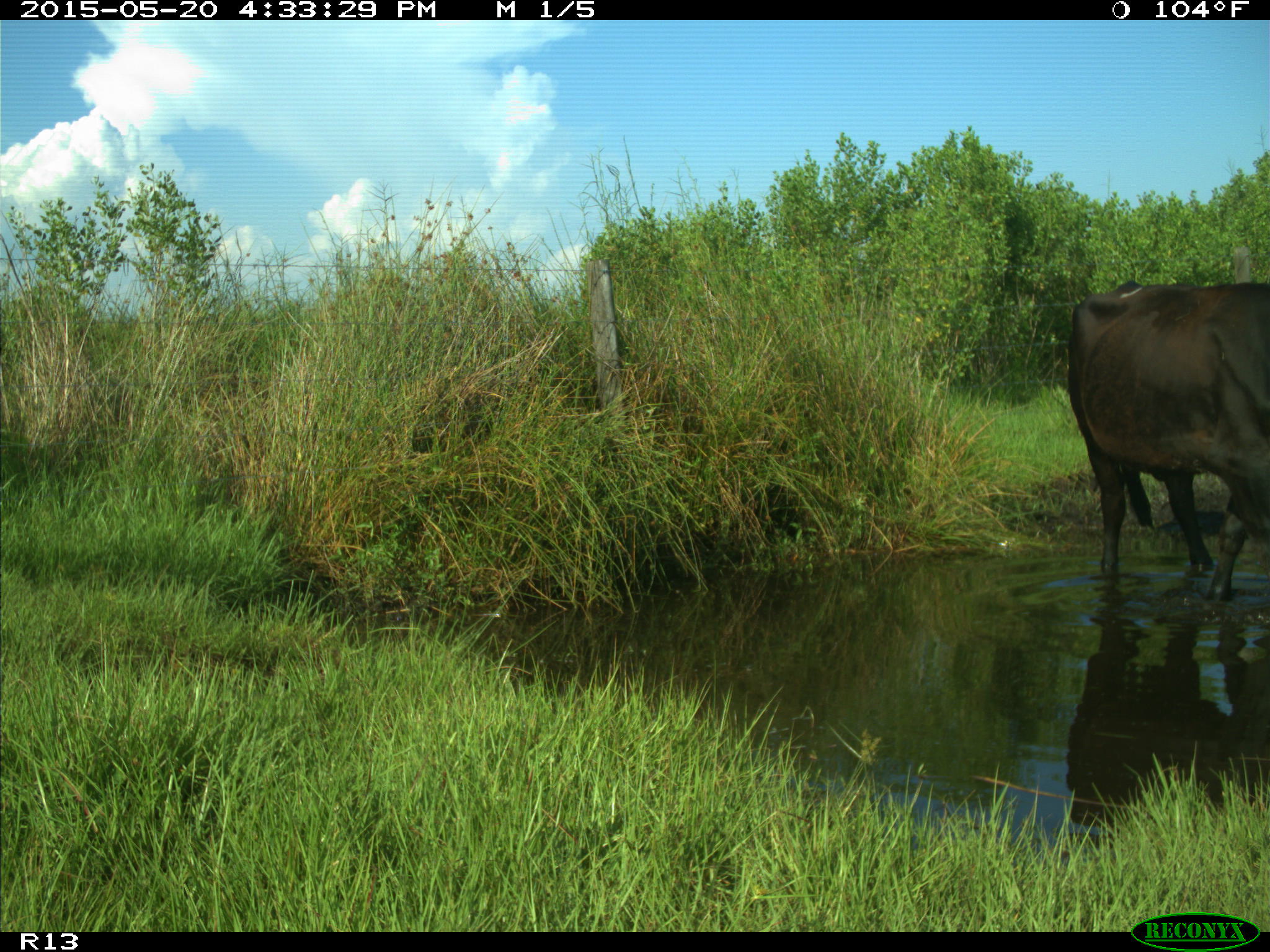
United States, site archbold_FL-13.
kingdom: Animalia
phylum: Chordata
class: Mammalia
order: Artiodactyla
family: Bovidae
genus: Bos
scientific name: Bos taurus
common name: domestic cow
Bos taurus (domestic cow).